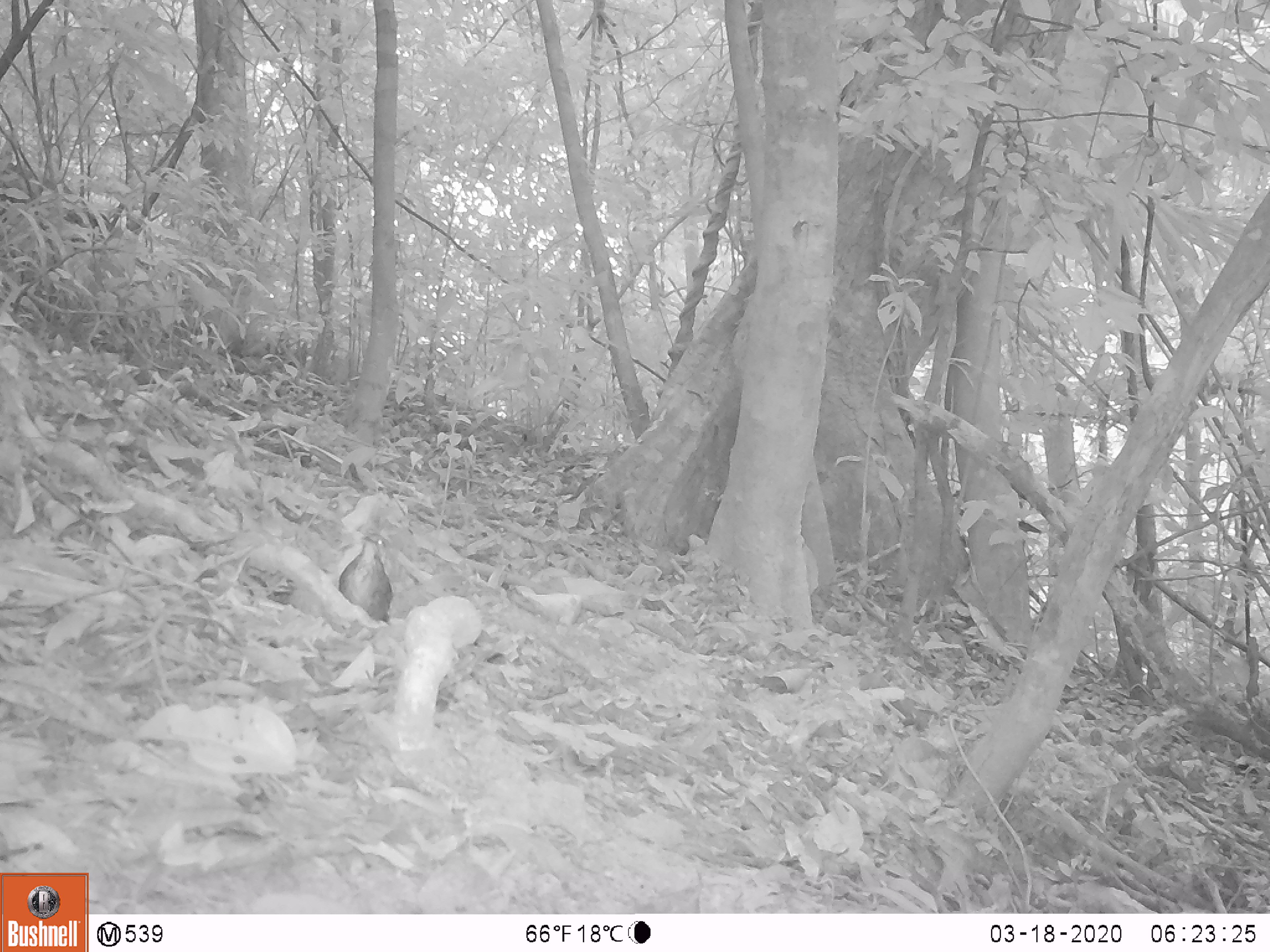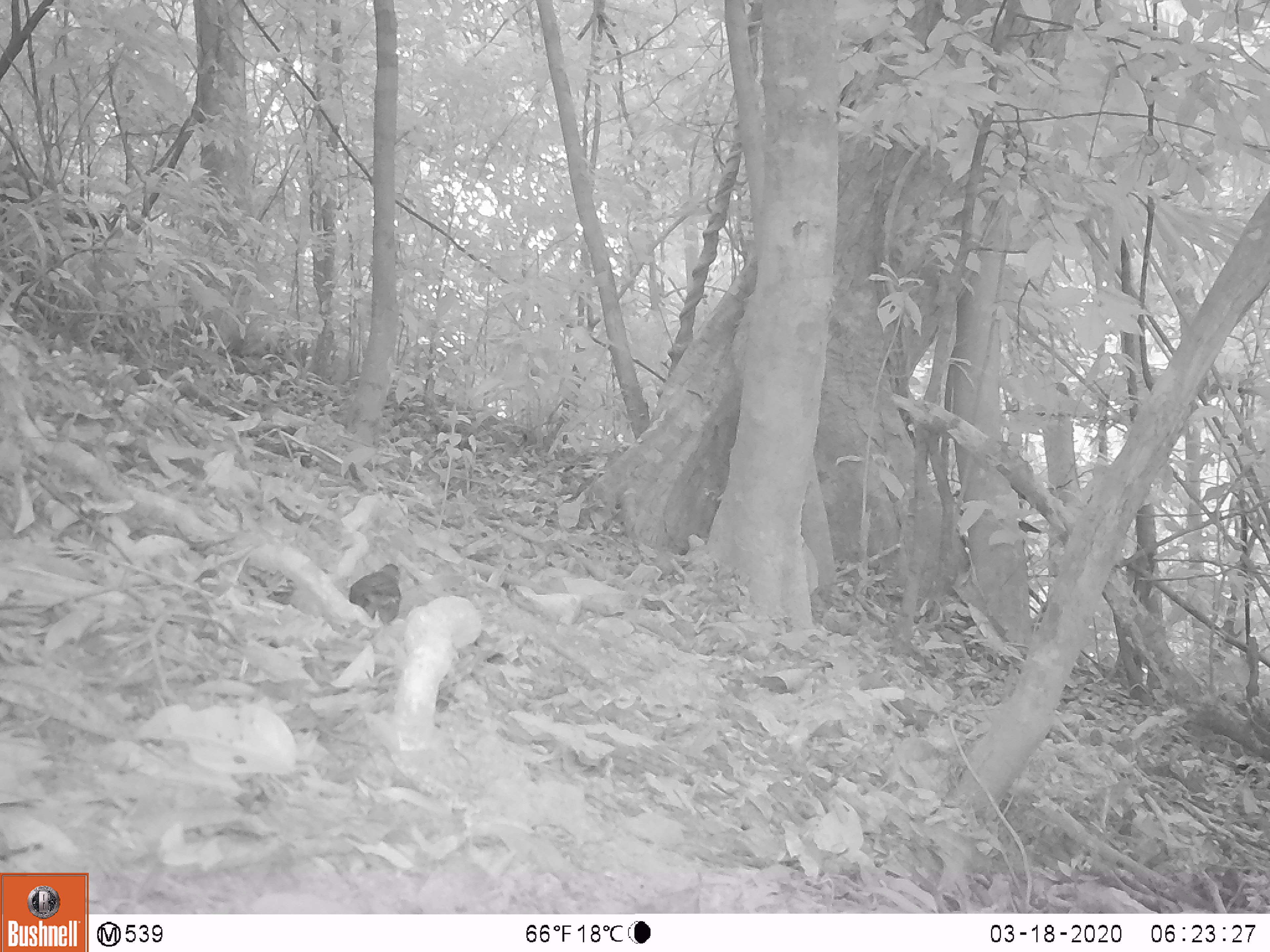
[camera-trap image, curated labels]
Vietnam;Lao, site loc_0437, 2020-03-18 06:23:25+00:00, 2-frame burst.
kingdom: Animalia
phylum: Chordata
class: Aves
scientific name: Aves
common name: bird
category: unidentified bird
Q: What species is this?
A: Unidentified bird (bird) (Aves).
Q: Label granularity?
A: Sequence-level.